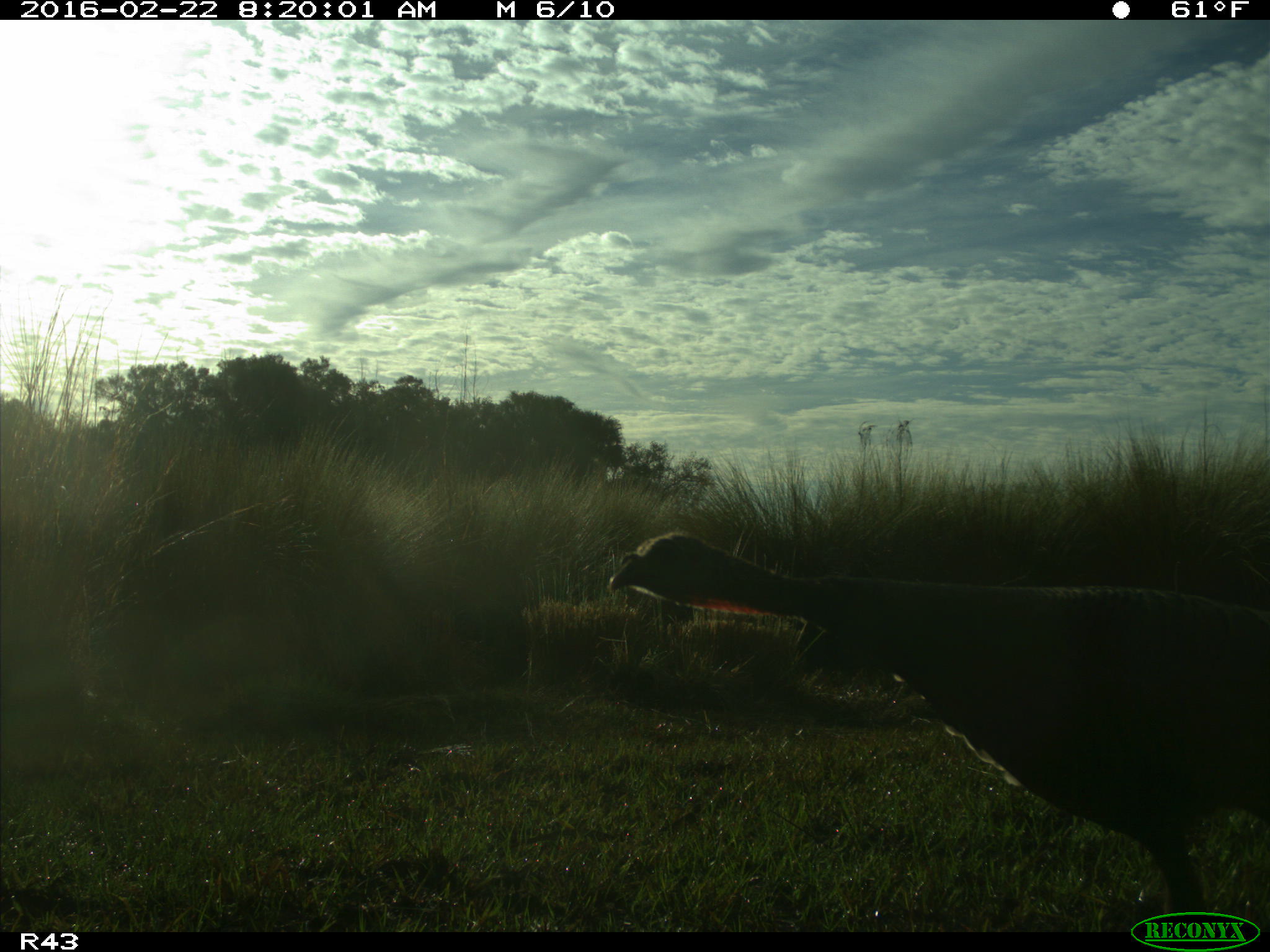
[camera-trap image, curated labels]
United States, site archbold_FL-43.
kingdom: Animalia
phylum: Chordata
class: Aves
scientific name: Aves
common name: birds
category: unidentified bird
Unidentified bird (birds) (Aves).